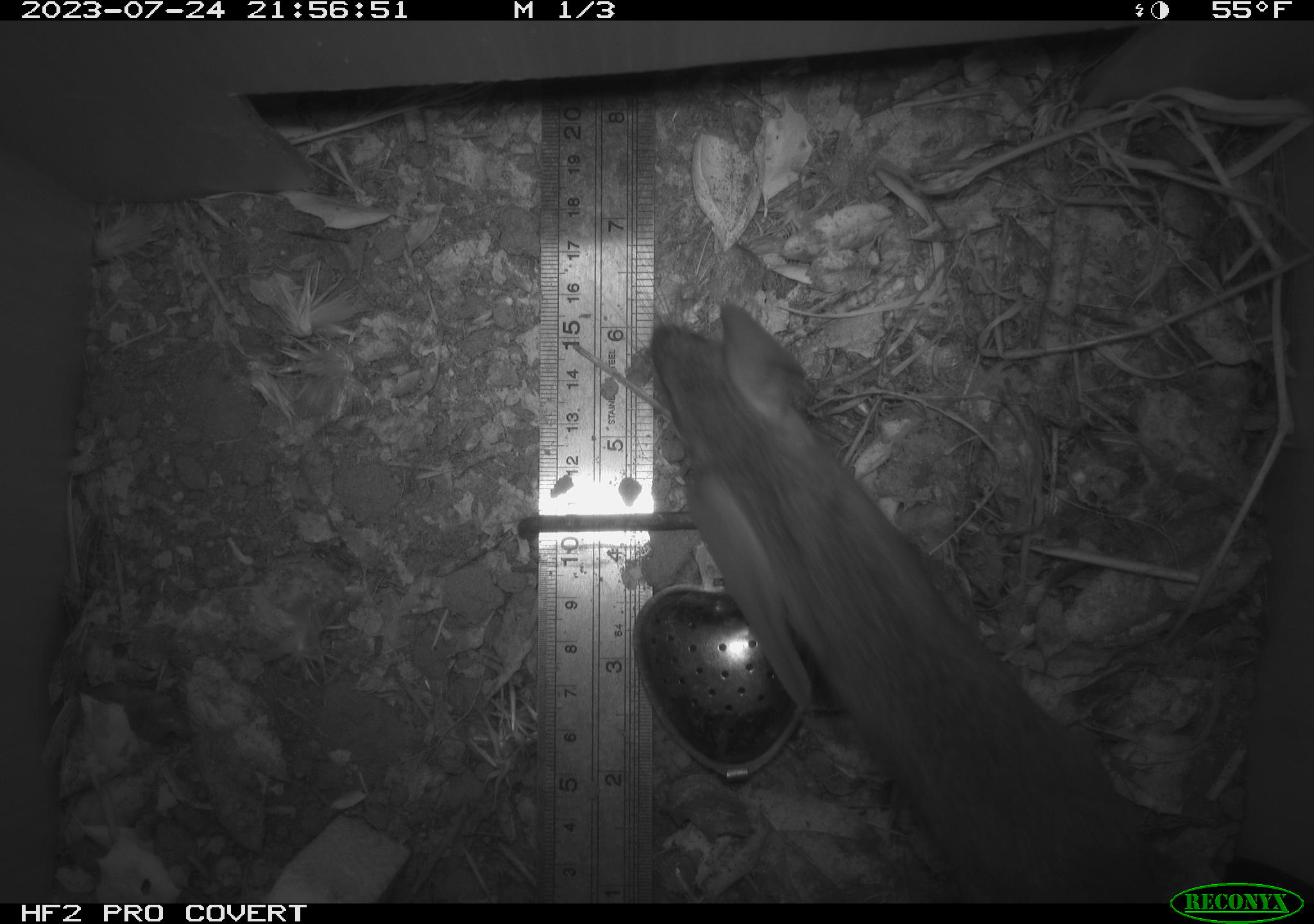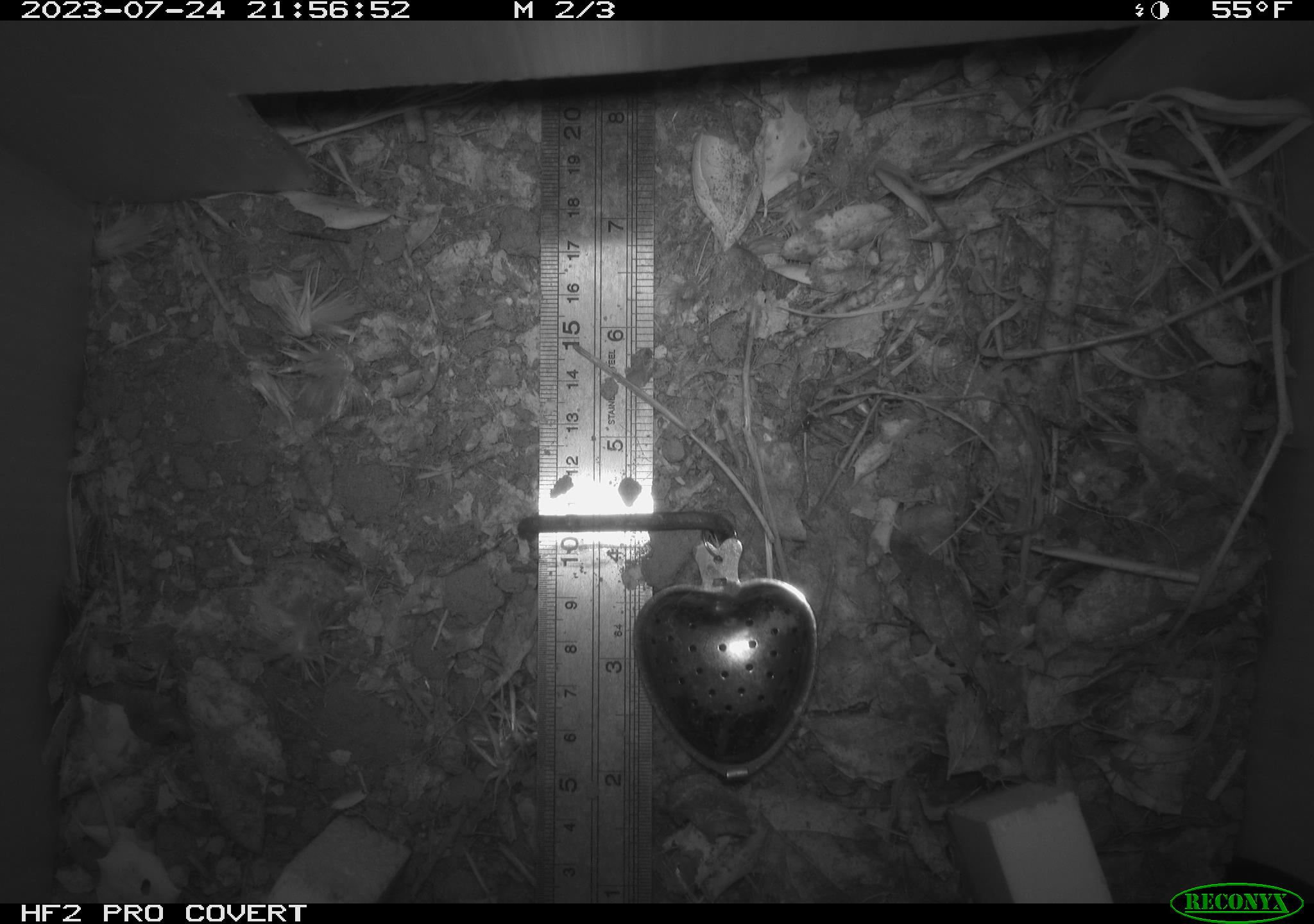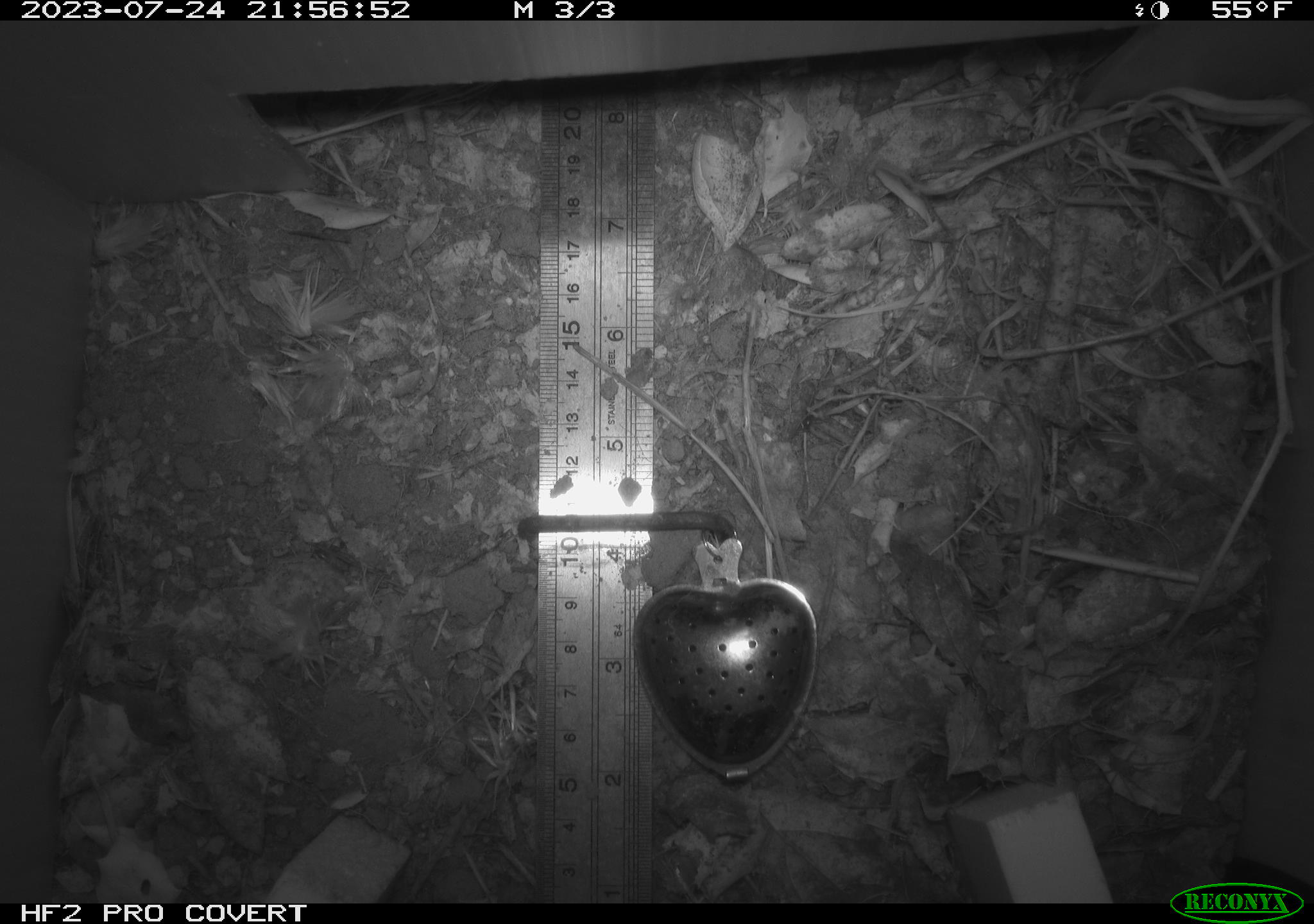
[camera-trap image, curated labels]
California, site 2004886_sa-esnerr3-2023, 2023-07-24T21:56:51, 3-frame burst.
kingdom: Animalia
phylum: Chordata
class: Mammalia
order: Rodentia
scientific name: Rodentia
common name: mouse species